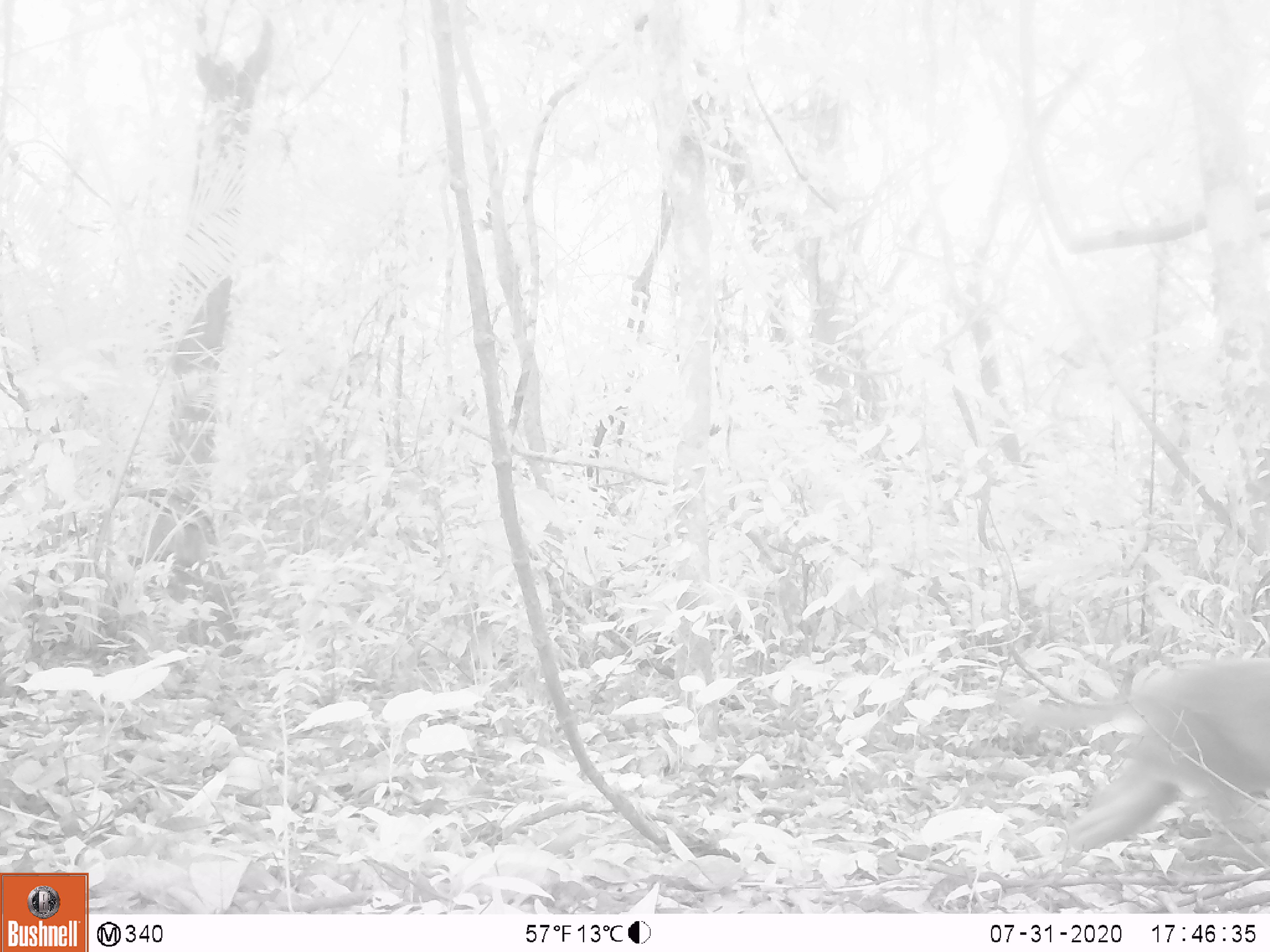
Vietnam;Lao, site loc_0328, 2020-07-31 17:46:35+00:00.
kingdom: Animalia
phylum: Chordata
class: Mammalia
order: Primates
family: Cercopithecidae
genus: Macaca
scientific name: Macaca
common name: macaques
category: assam or rhesus macaque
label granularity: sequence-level